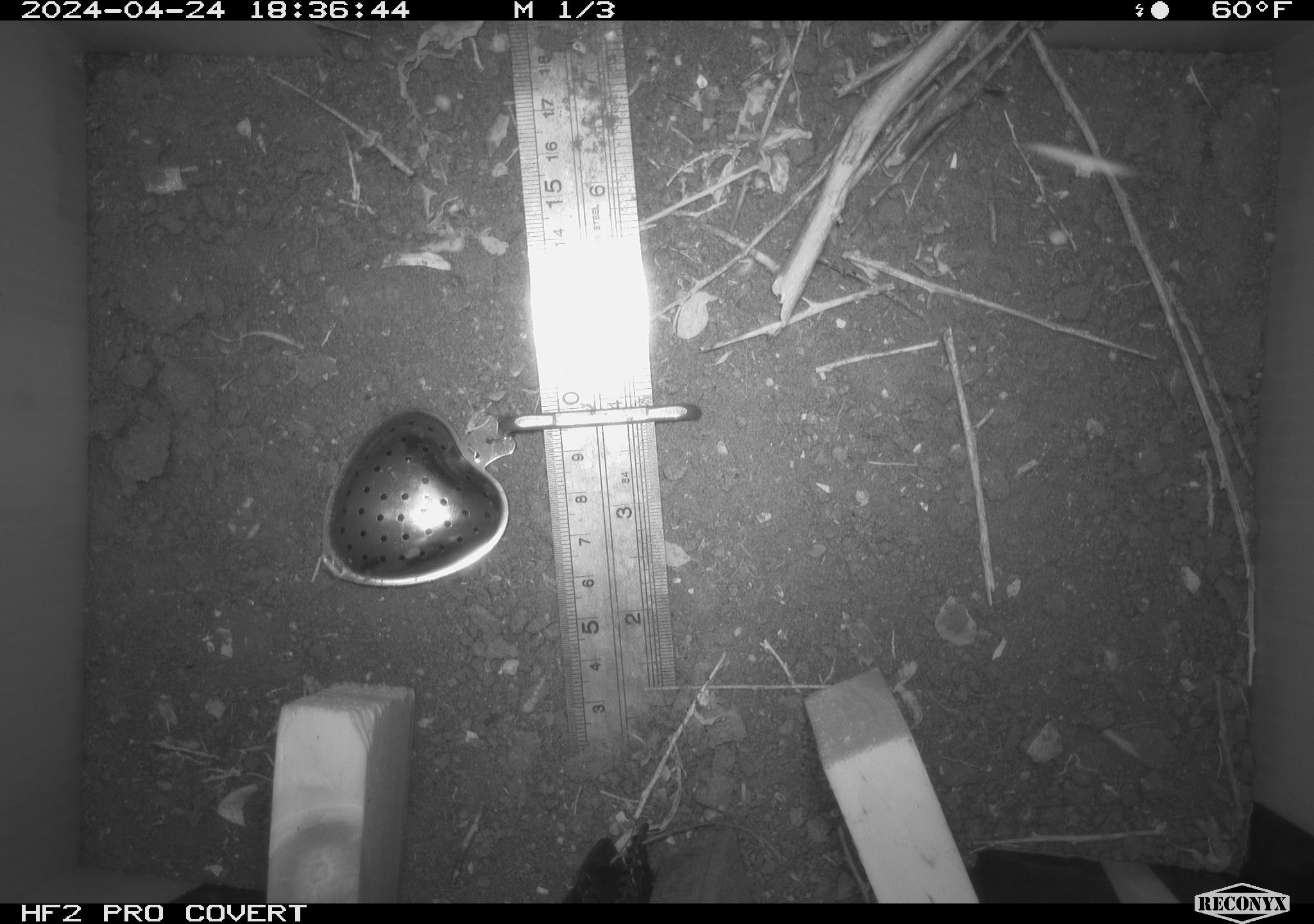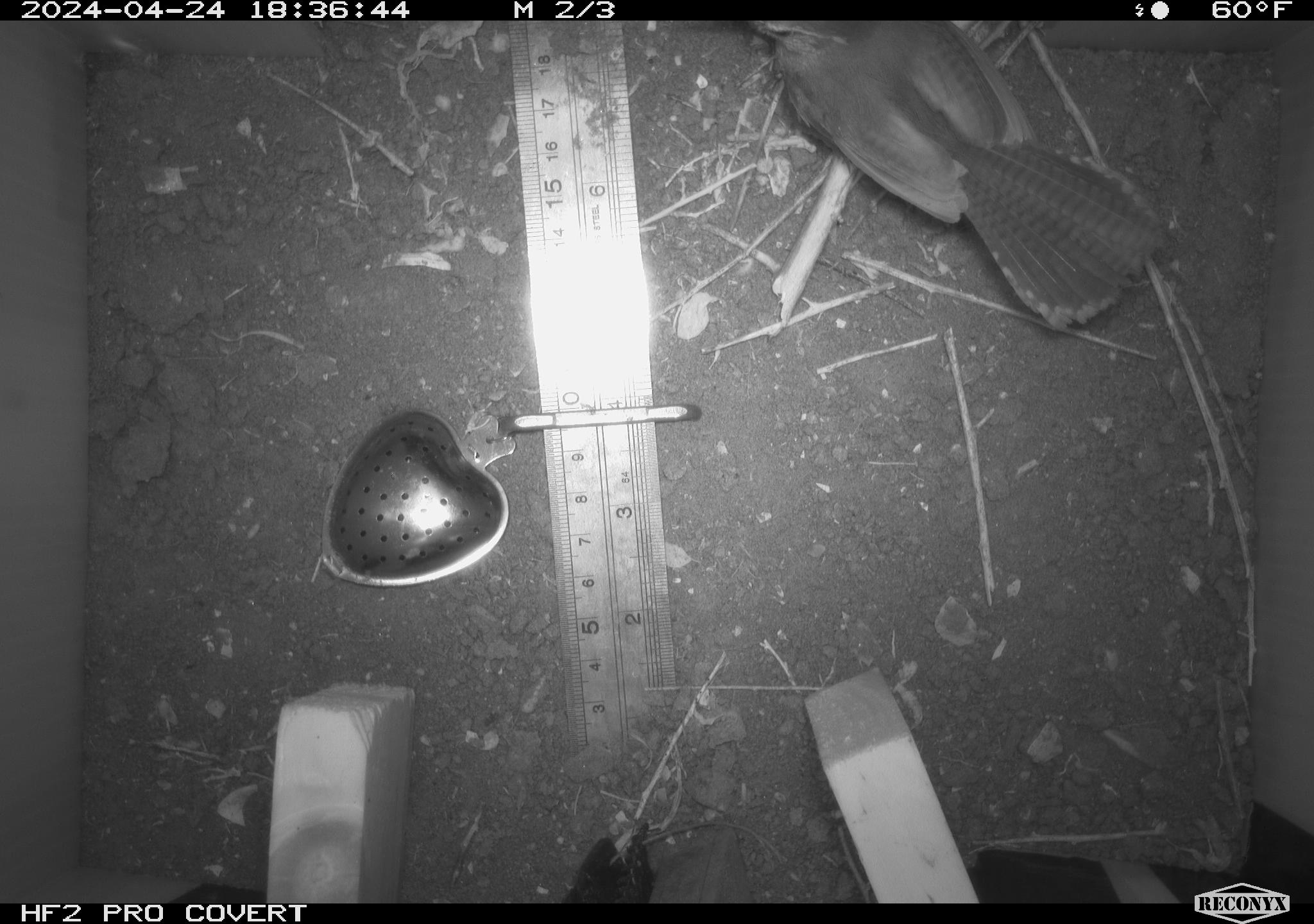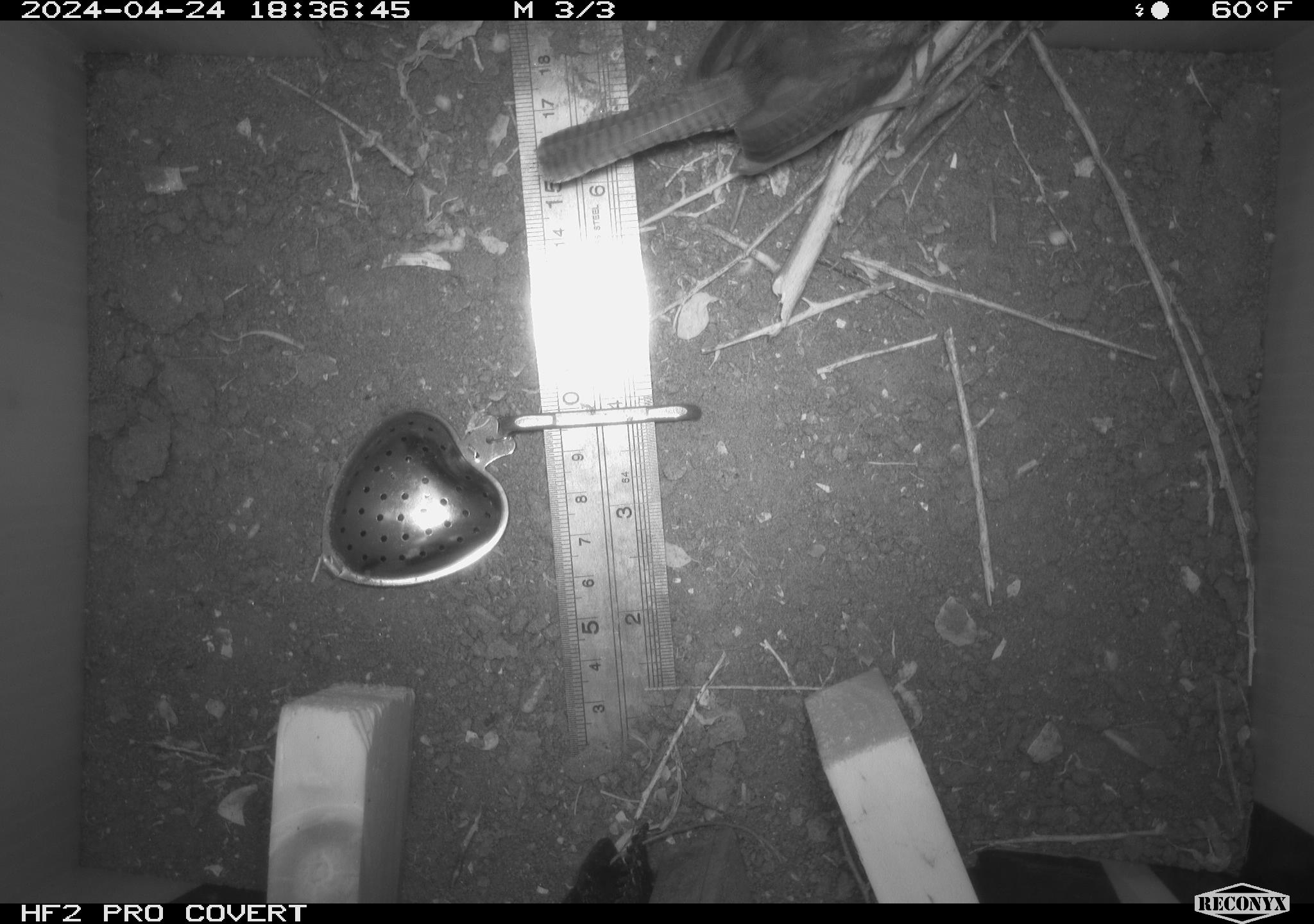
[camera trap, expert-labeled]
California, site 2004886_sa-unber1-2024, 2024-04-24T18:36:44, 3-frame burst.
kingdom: Animalia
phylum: Chordata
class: Aves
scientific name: Aves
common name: bird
Bird (Aves).